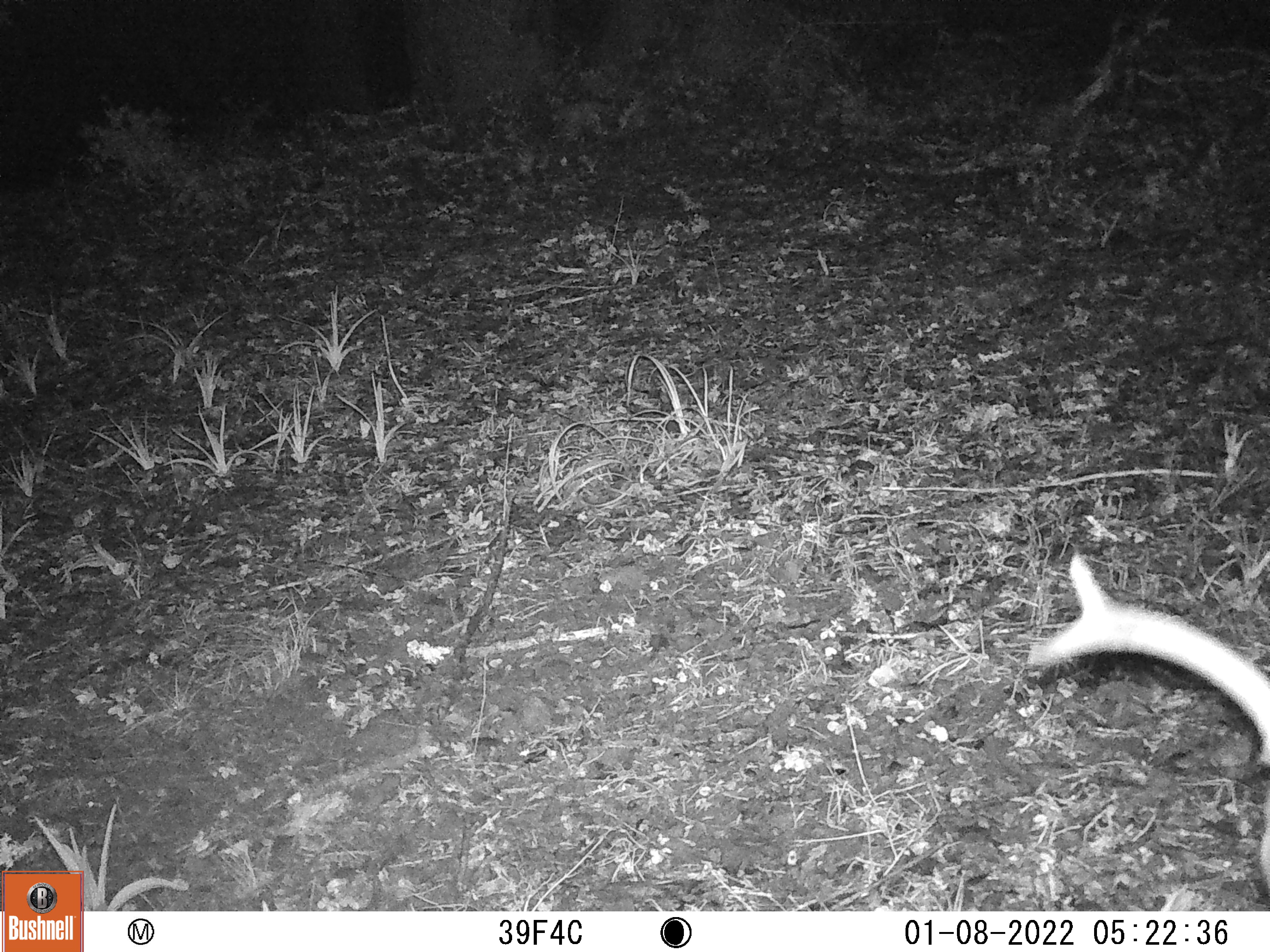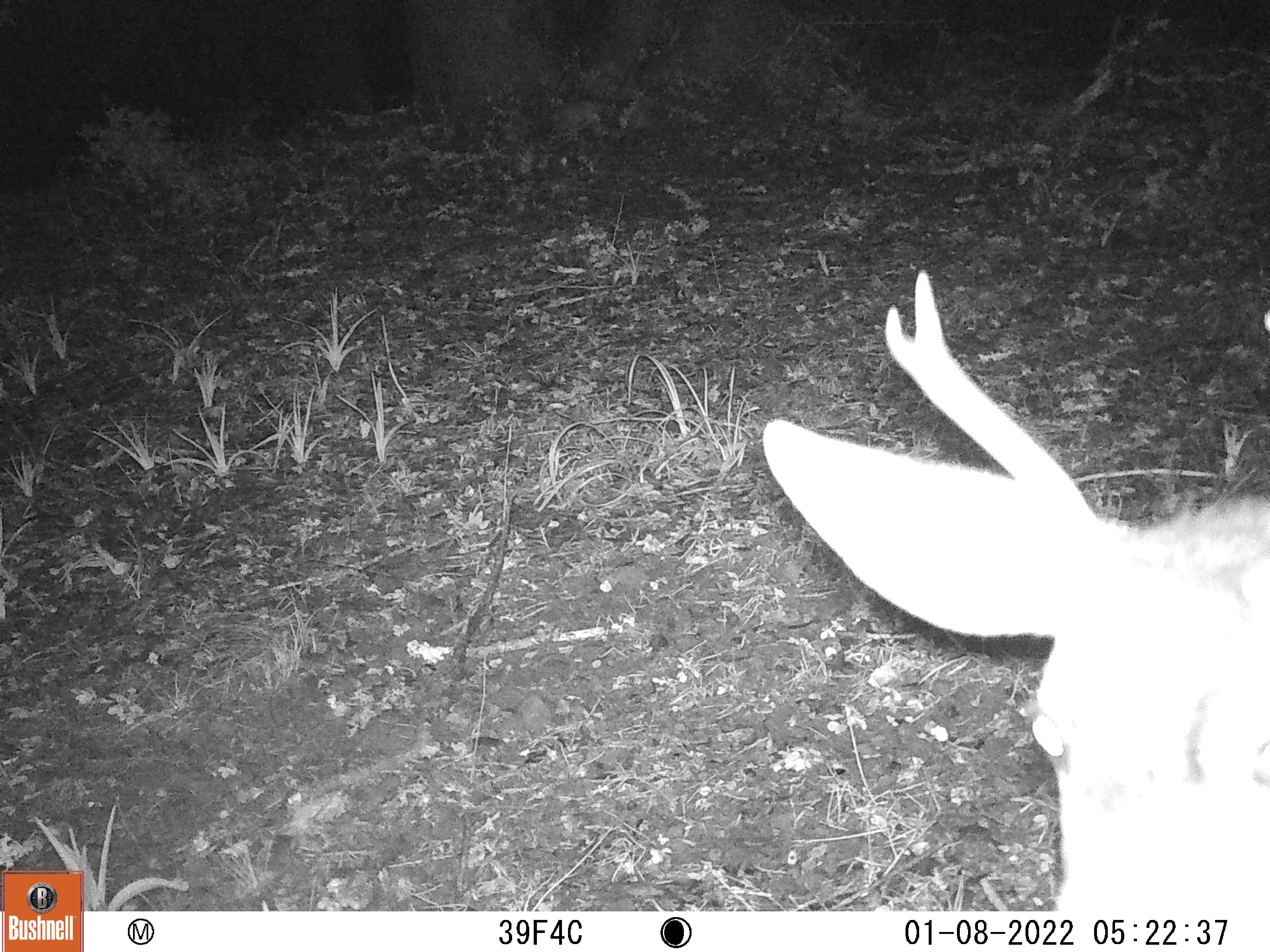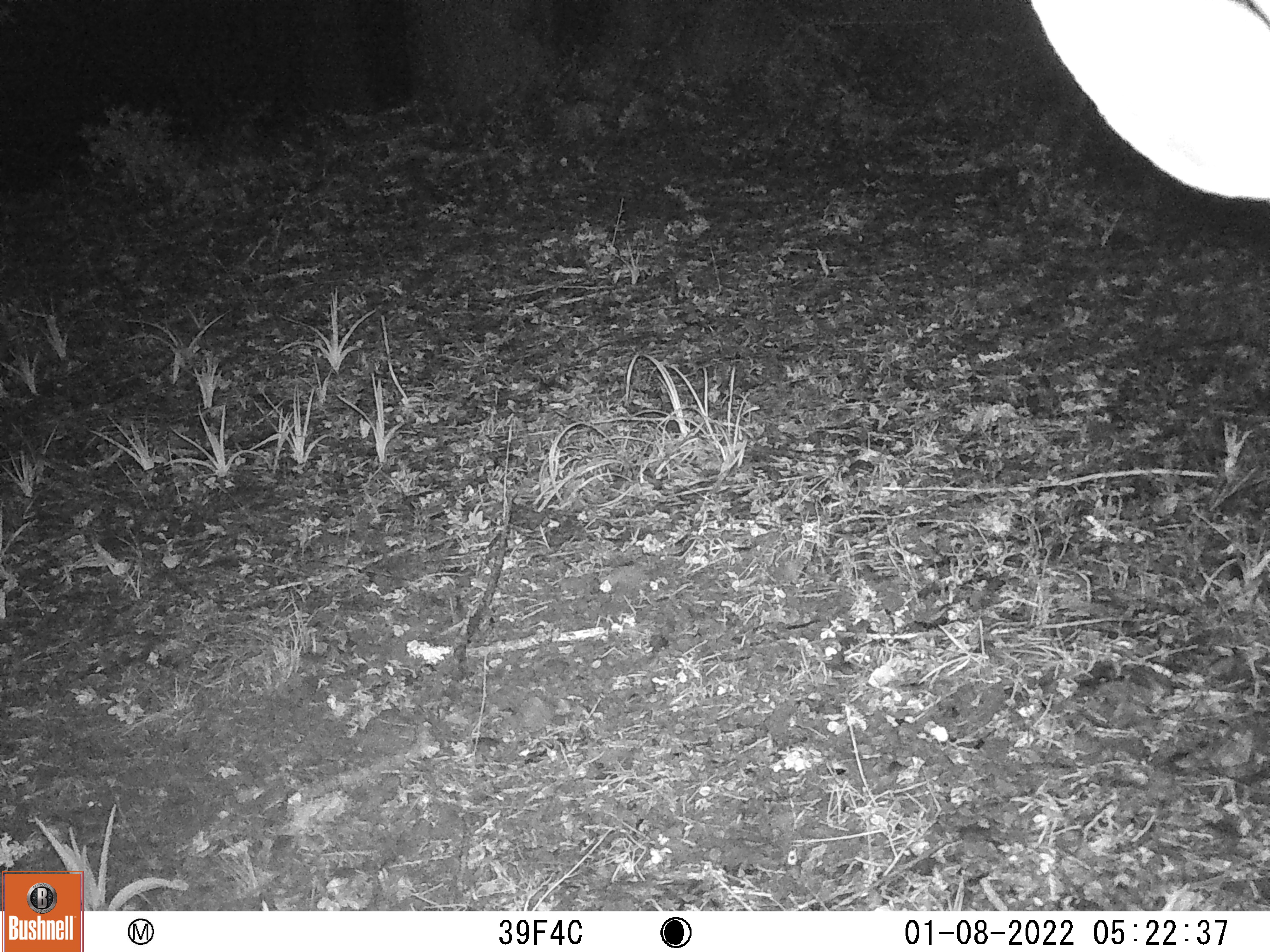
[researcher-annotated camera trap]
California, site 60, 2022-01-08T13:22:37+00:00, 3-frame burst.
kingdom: Animalia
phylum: Chordata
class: Mammalia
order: Artiodactyla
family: Cervidae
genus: Odocoileus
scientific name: Odocoileus hemionus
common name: mule deer